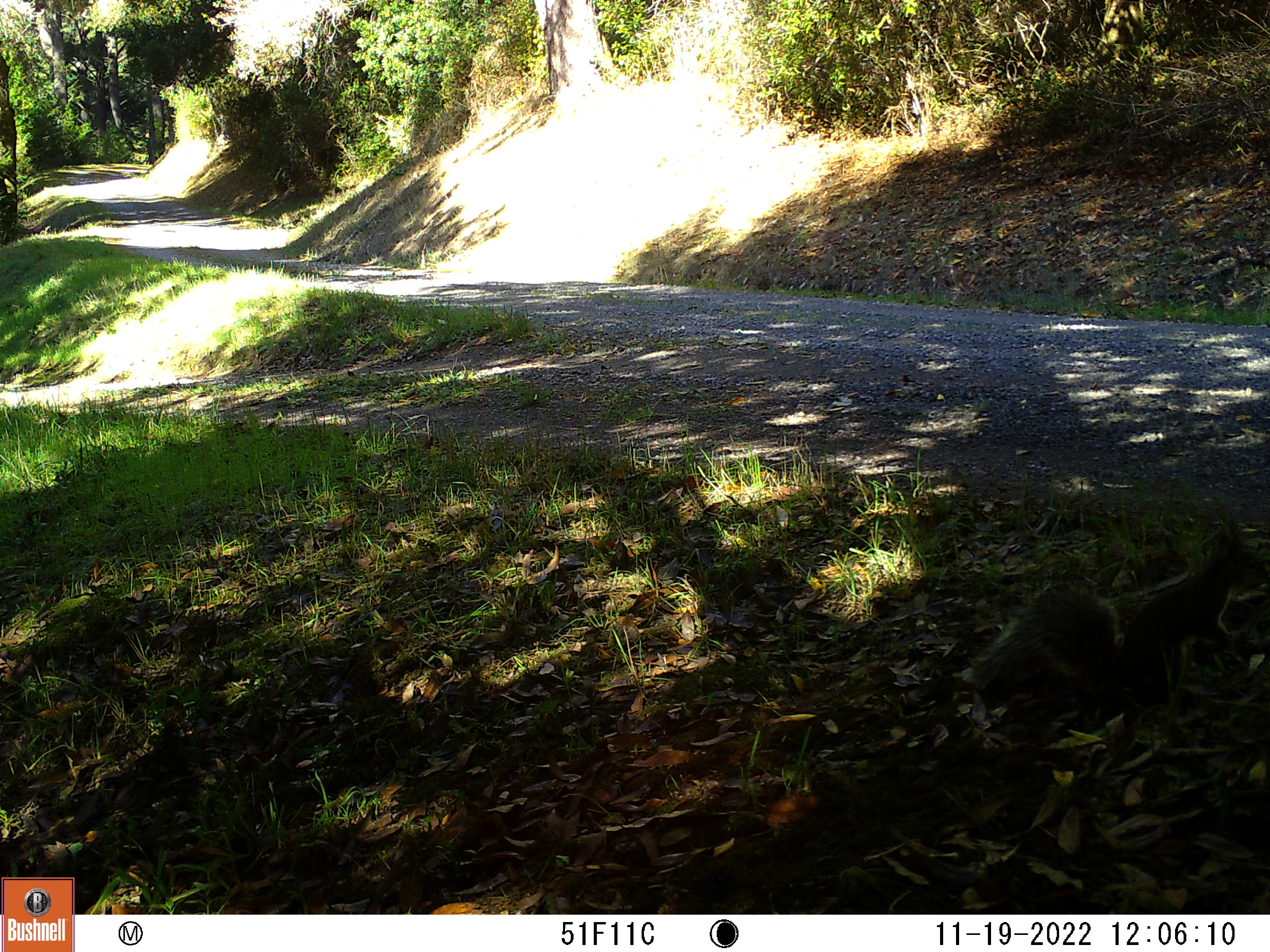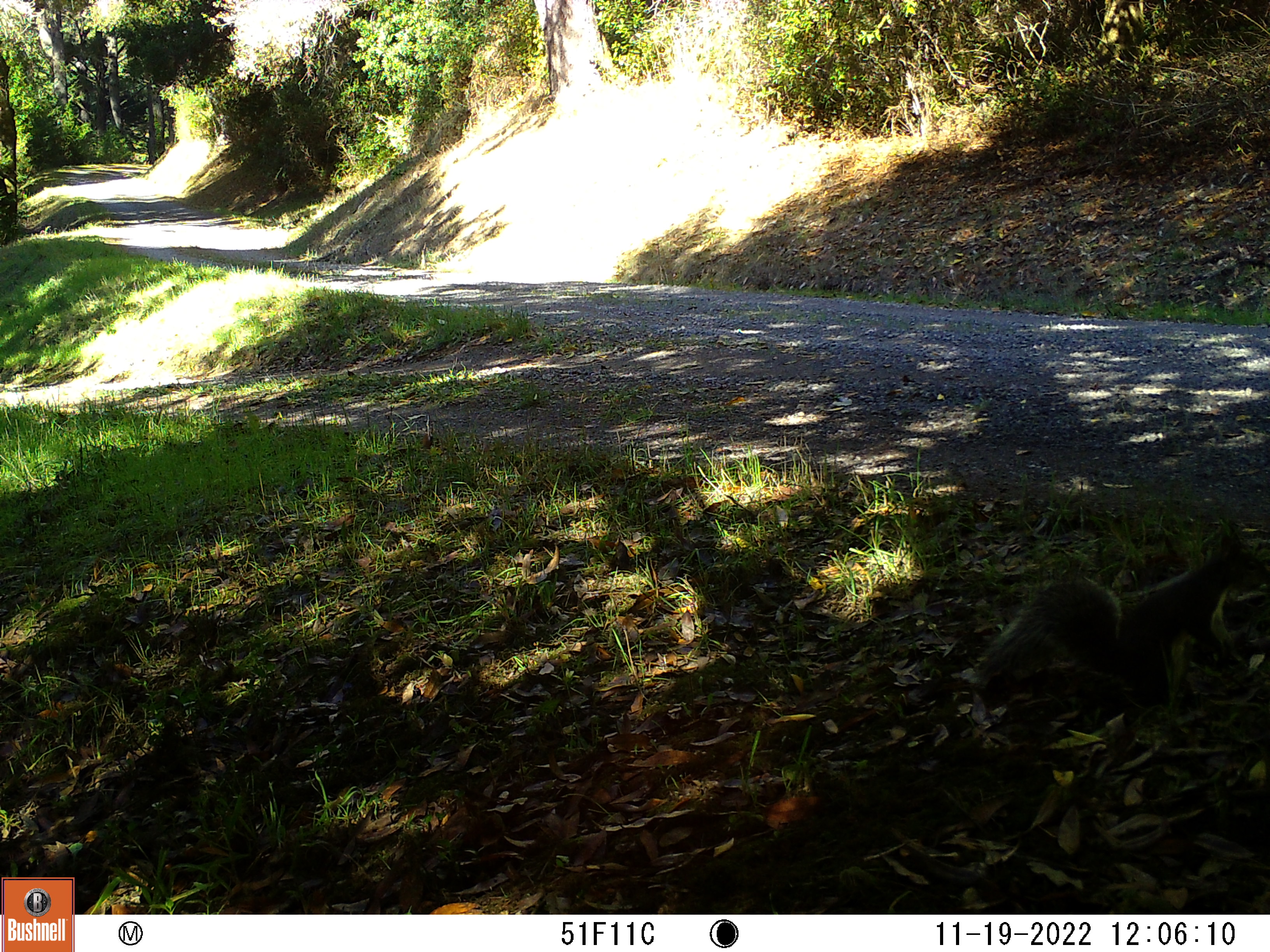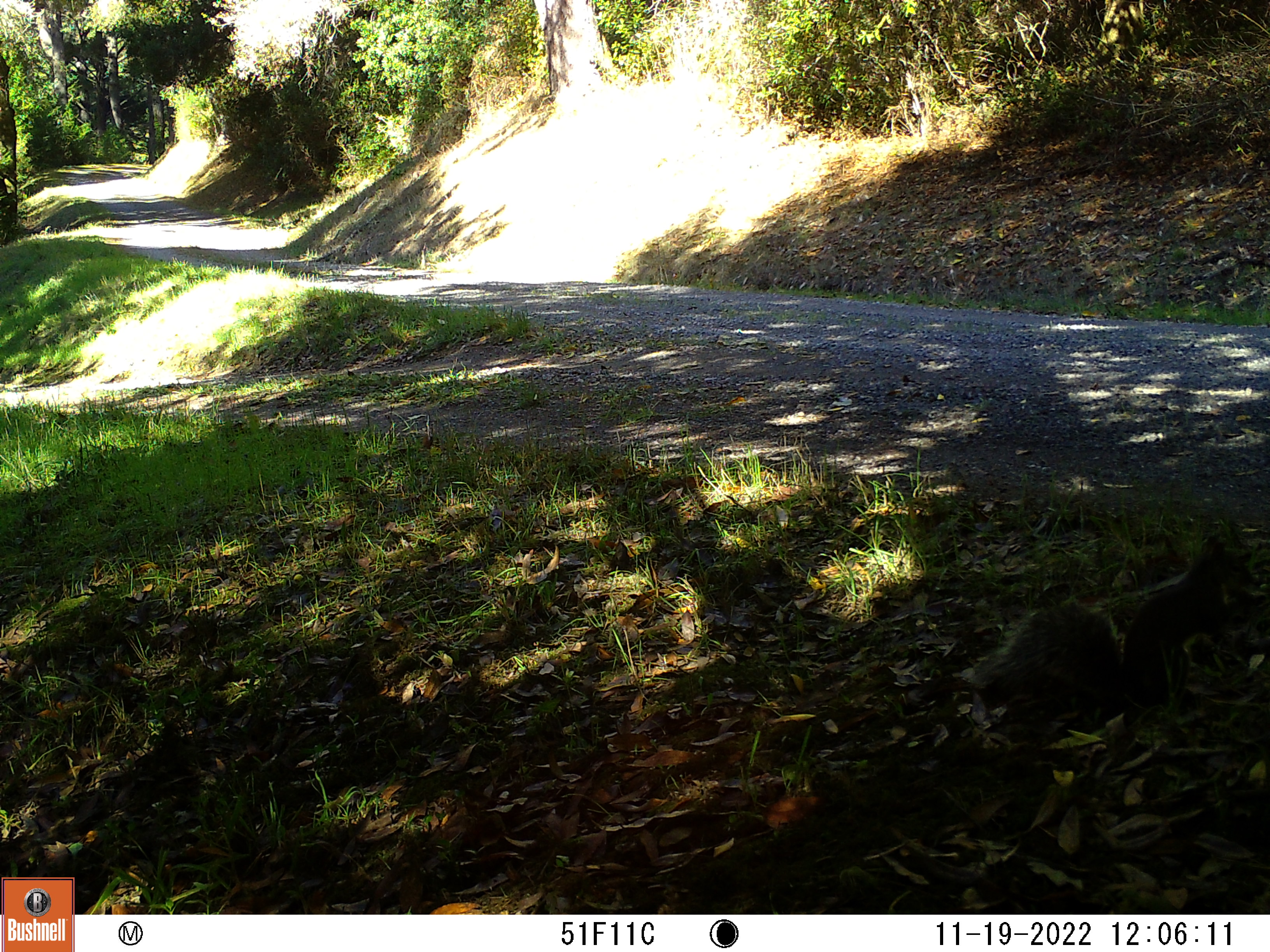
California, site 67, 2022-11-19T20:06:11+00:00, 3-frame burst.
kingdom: Animalia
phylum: Chordata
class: Mammalia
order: Rodentia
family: Sciuridae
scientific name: Sciuridae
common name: squirrel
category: unknown squirrel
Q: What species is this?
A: Unknown squirrel (squirrel) (Sciuridae).